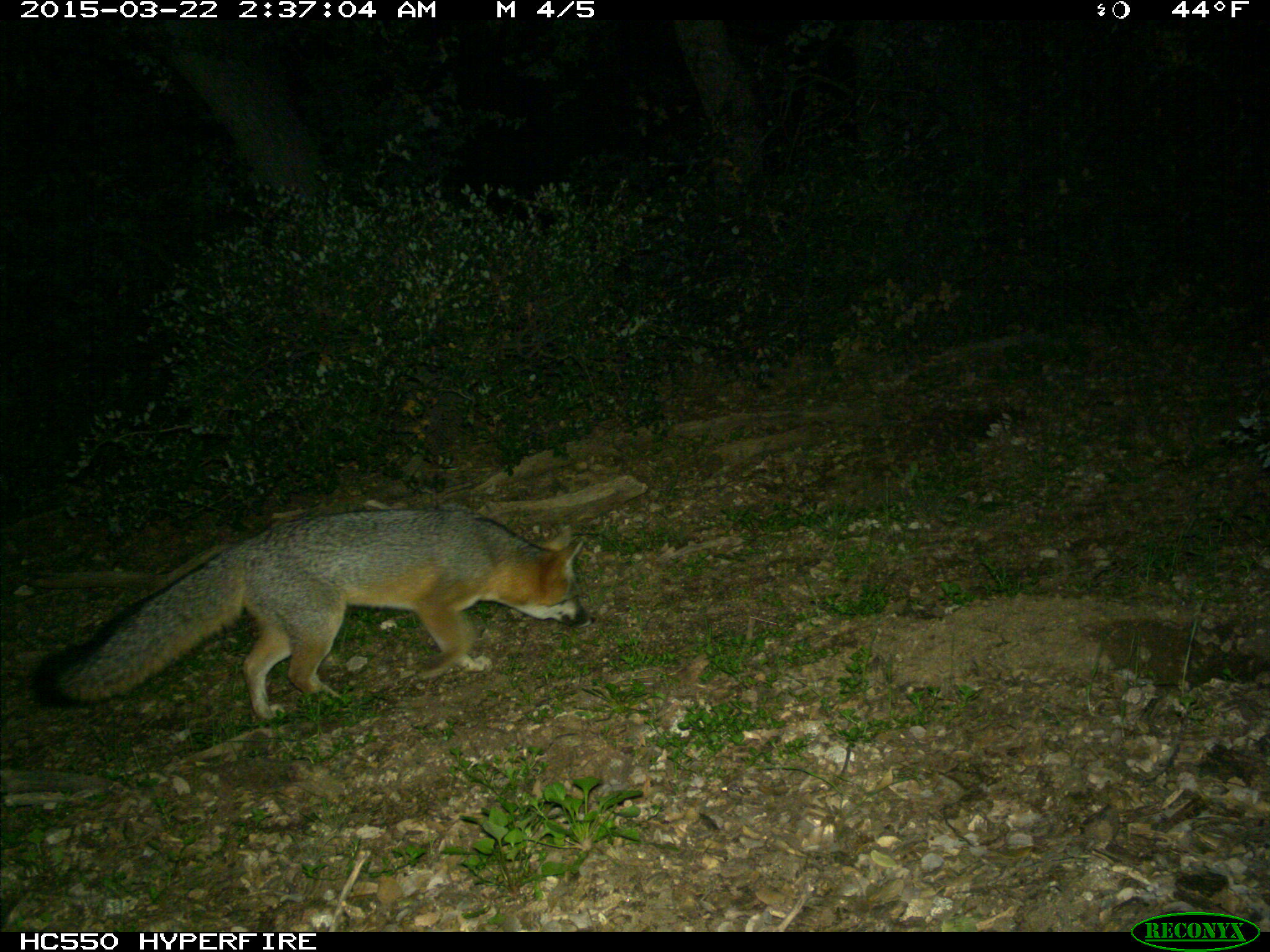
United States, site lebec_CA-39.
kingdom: Animalia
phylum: Chordata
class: Mammalia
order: Carnivora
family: Canidae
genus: Urocyon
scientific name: Urocyon cinereoargenteus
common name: gray fox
Urocyon cinereoargenteus (gray fox).